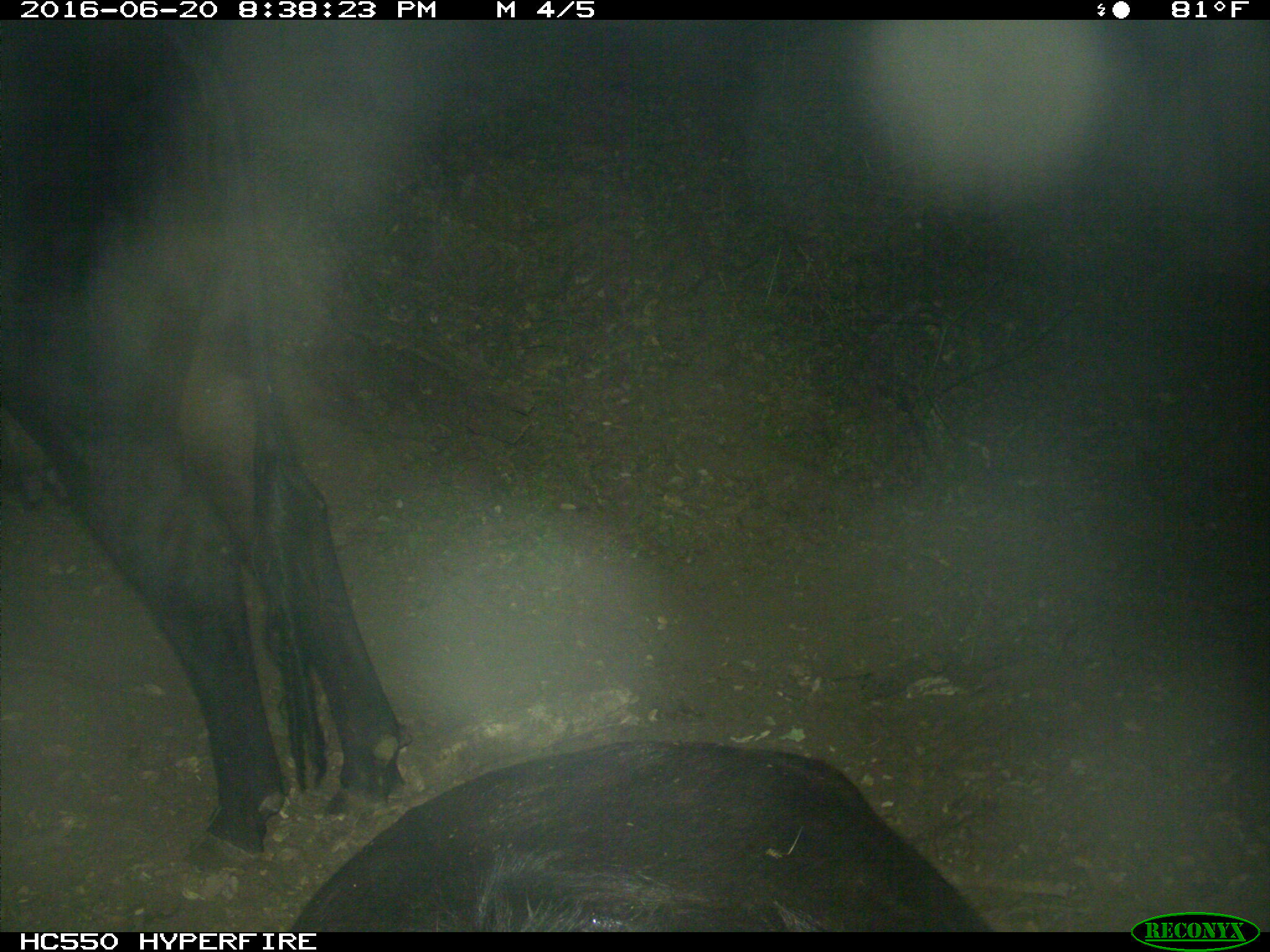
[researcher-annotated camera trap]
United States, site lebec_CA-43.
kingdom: Animalia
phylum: Chordata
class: Mammalia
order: Artiodactyla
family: Bovidae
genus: Bos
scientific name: Bos taurus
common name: domestic cow